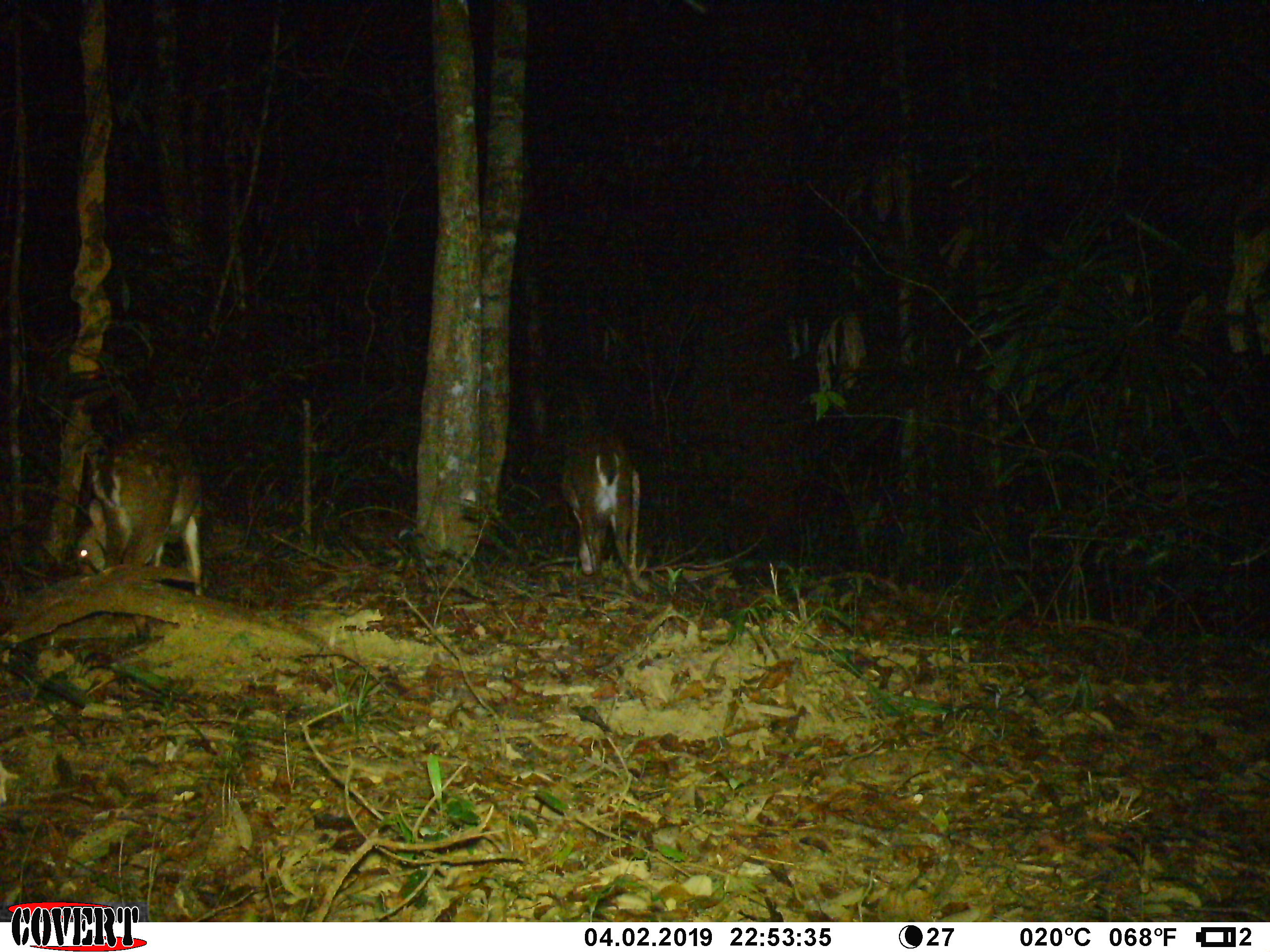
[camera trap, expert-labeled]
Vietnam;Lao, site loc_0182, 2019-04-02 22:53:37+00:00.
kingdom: Animalia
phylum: Chordata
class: Mammalia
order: Artiodactyla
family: Cervidae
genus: Muntiacus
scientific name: Muntiacus vuquangensis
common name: large-antlered muntjac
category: large antlered muntjac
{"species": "large antlered muntjac (large-antlered muntjac) (Muntiacus vuquangensis)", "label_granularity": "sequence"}